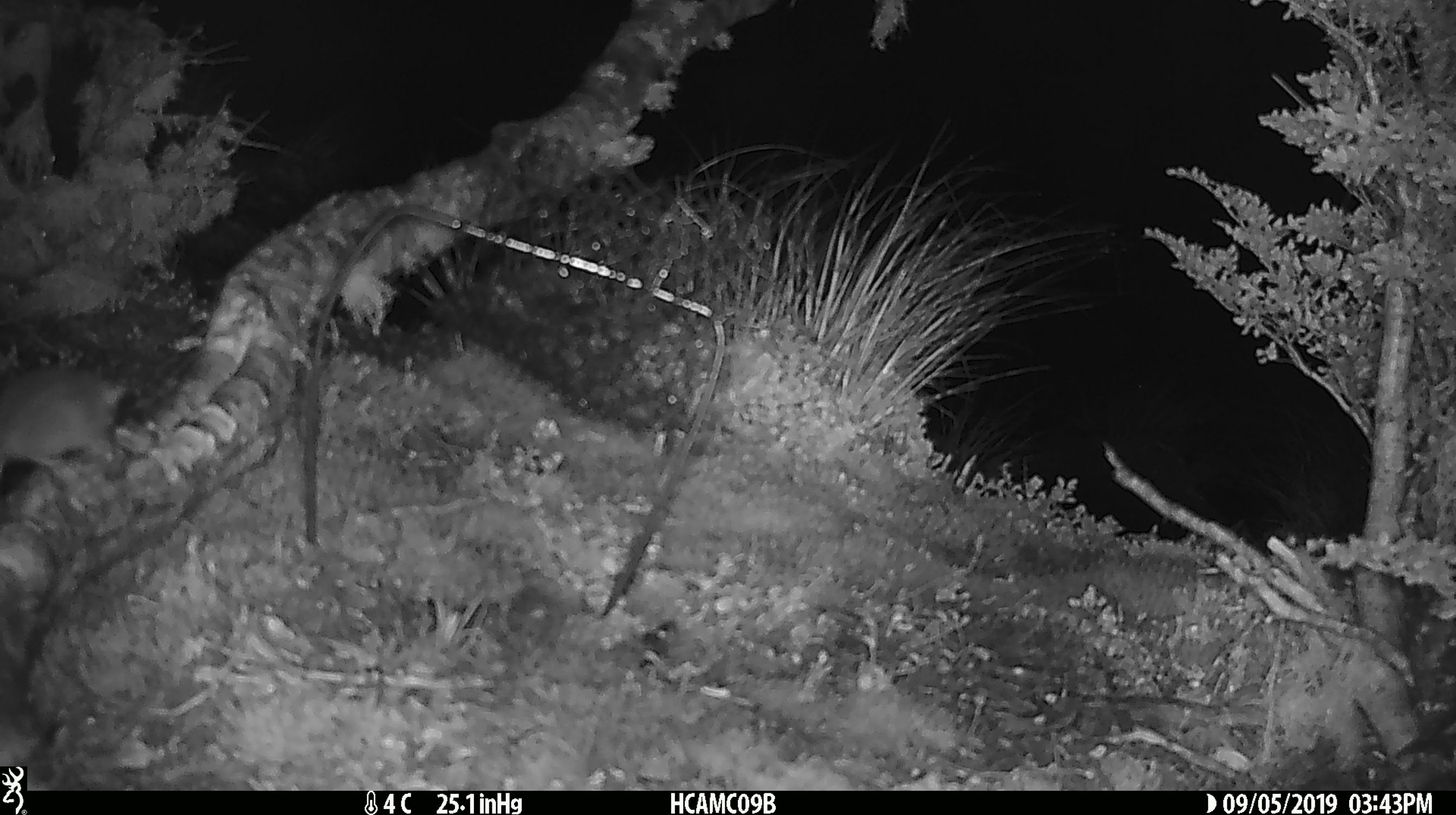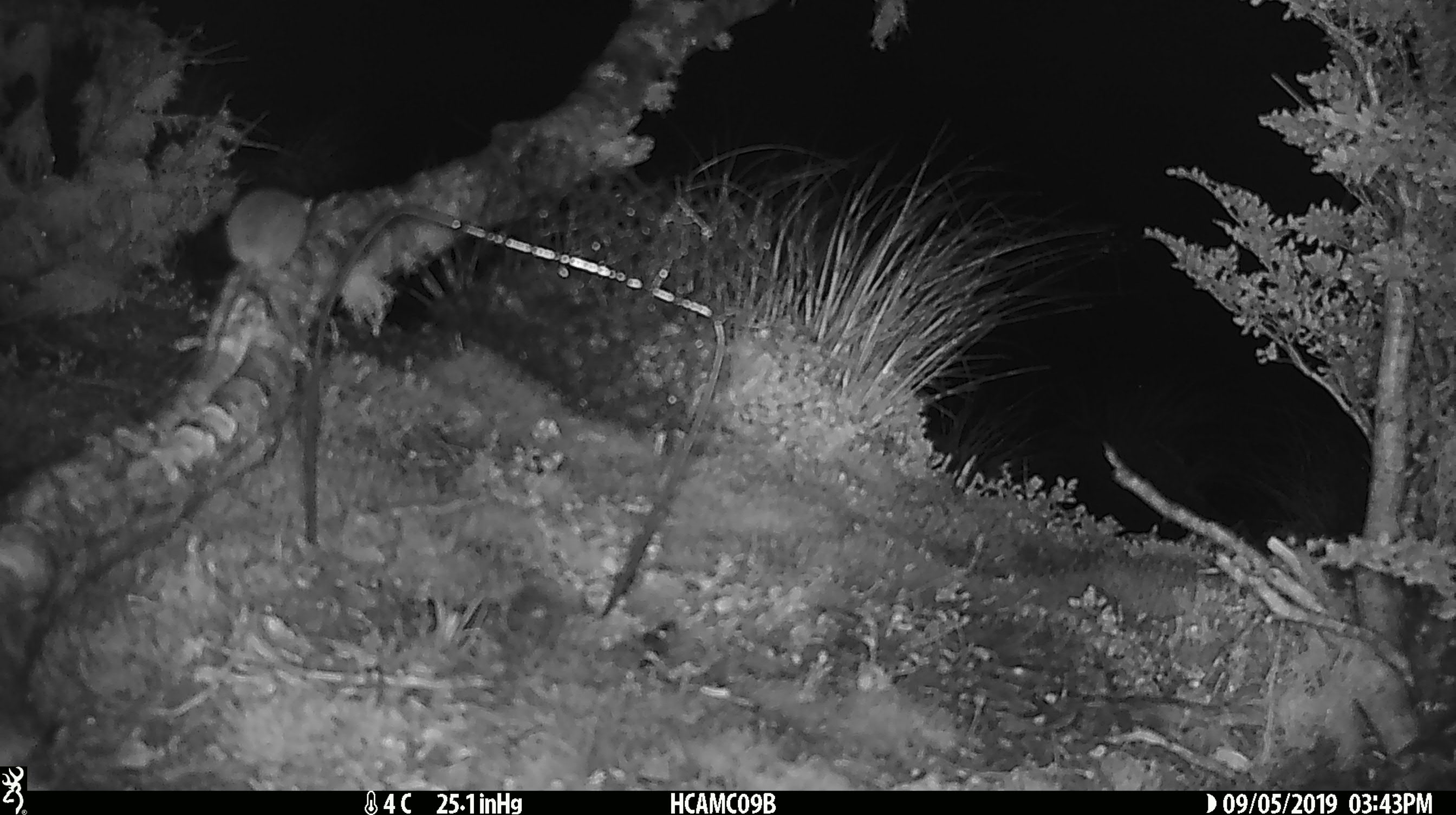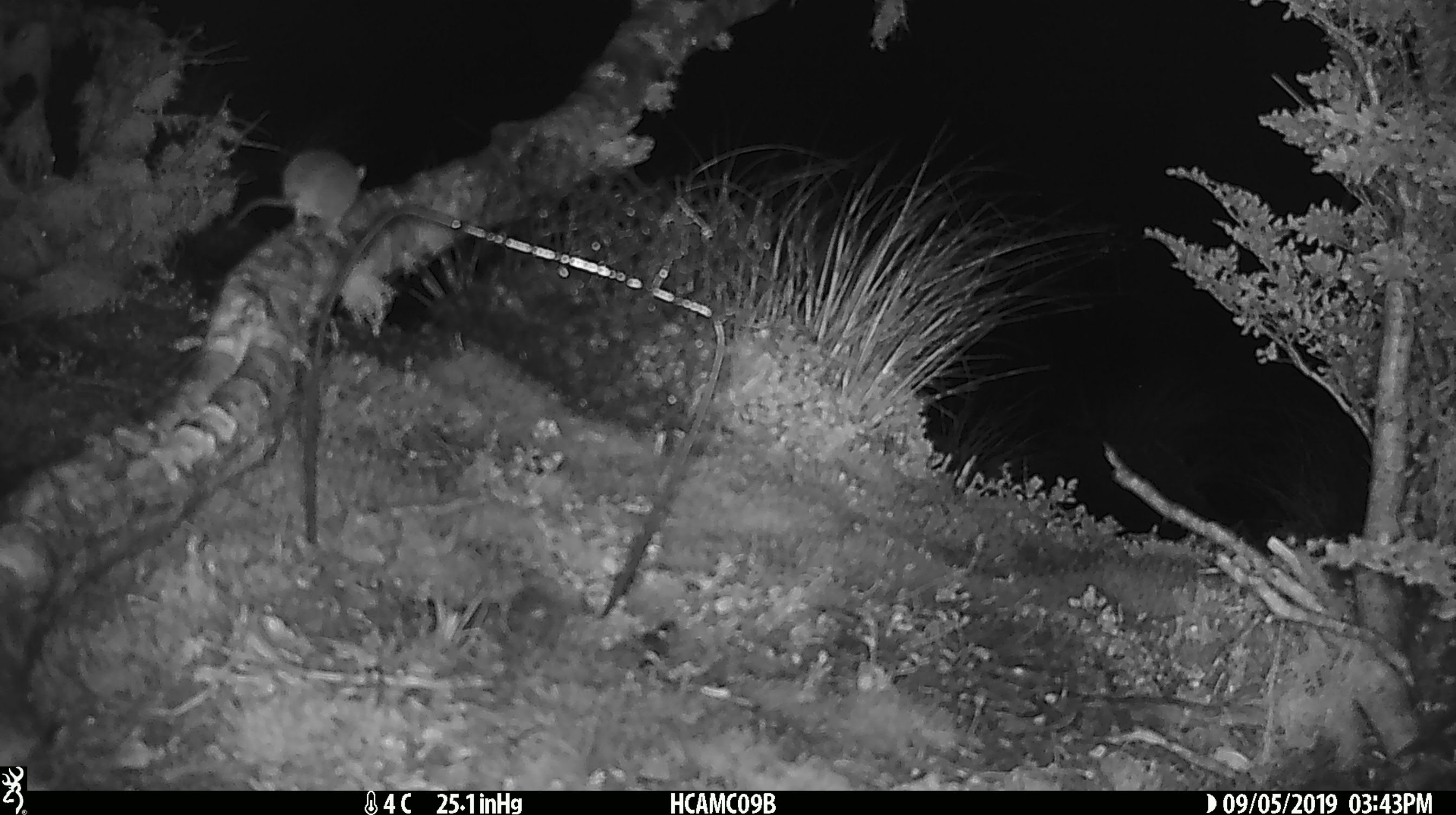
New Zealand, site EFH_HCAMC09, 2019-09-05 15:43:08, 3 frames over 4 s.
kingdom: Animalia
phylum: Chordata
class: Mammalia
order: Rodentia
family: Muridae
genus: Mus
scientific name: Mus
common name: mouse